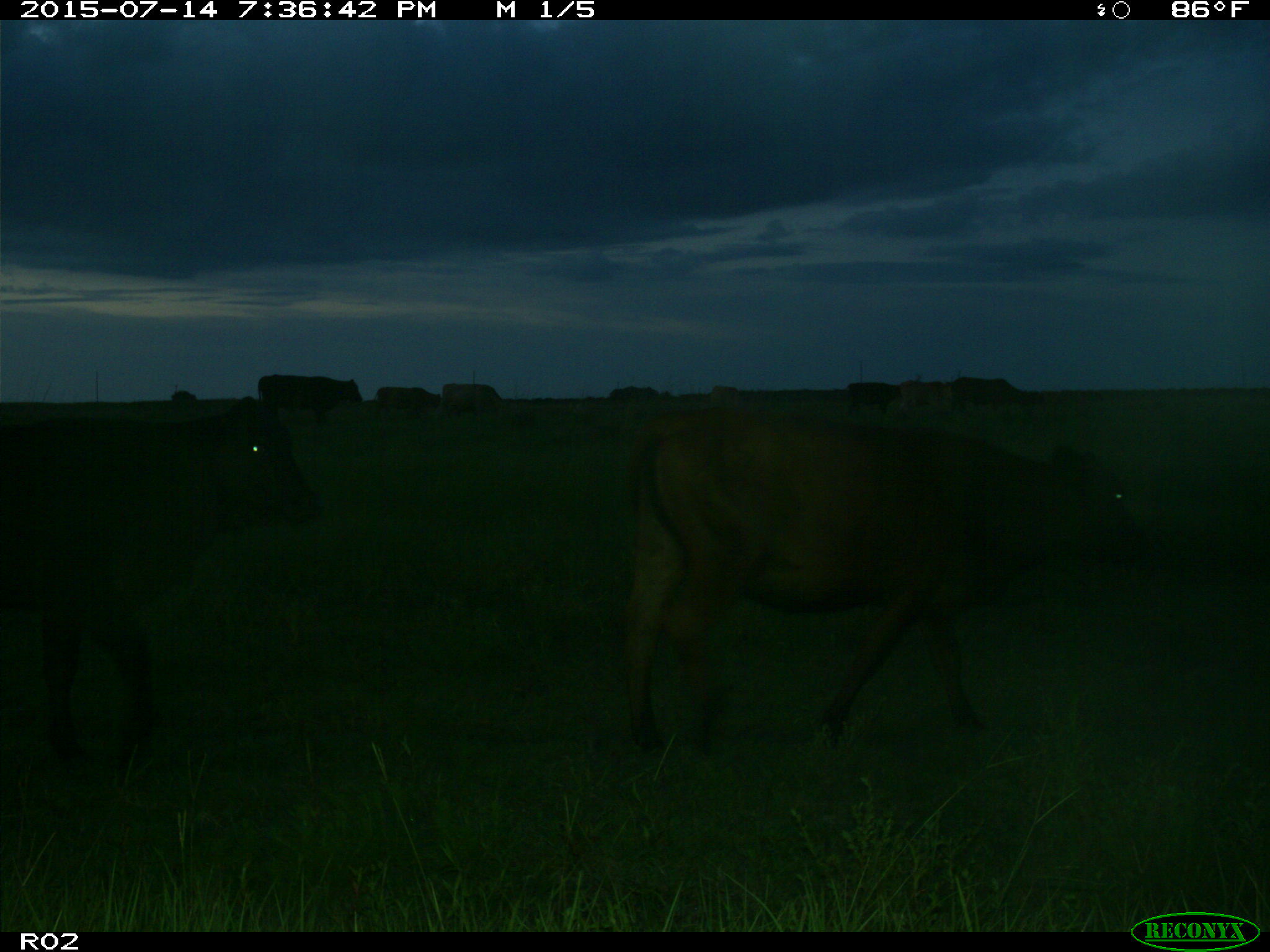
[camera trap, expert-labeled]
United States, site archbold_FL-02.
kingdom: Animalia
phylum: Chordata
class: Mammalia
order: Artiodactyla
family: Bovidae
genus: Bos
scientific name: Bos taurus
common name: domestic cow